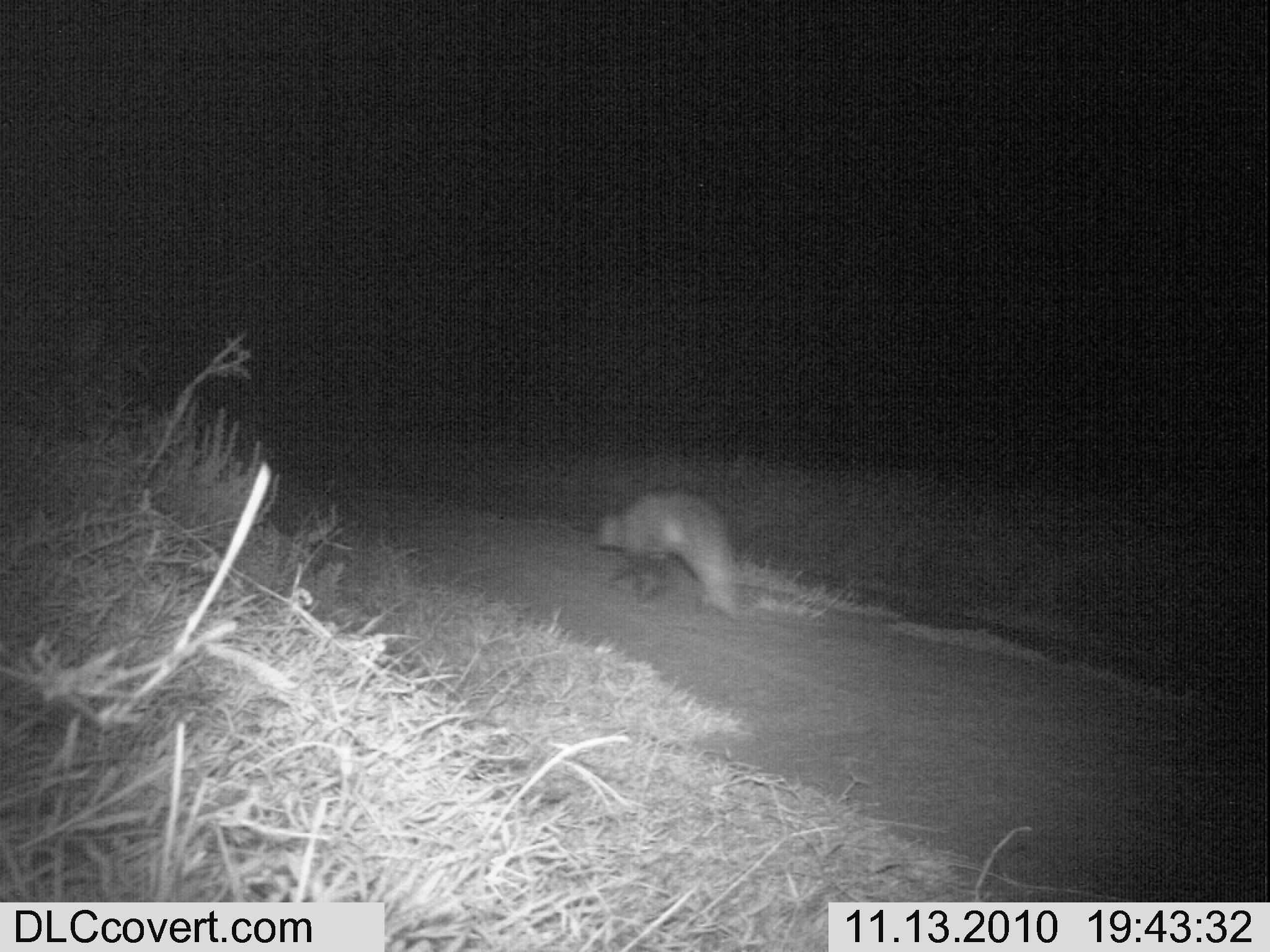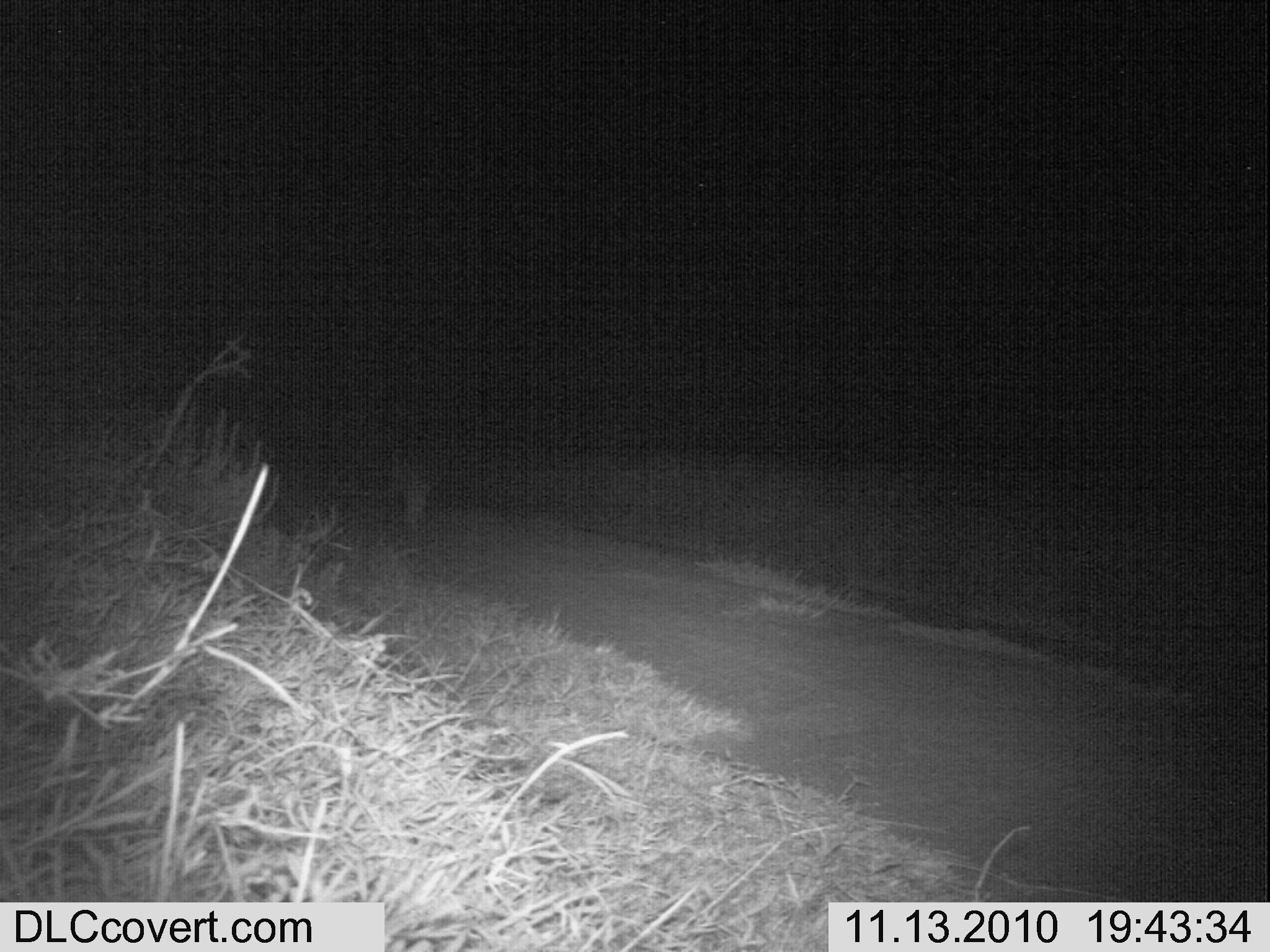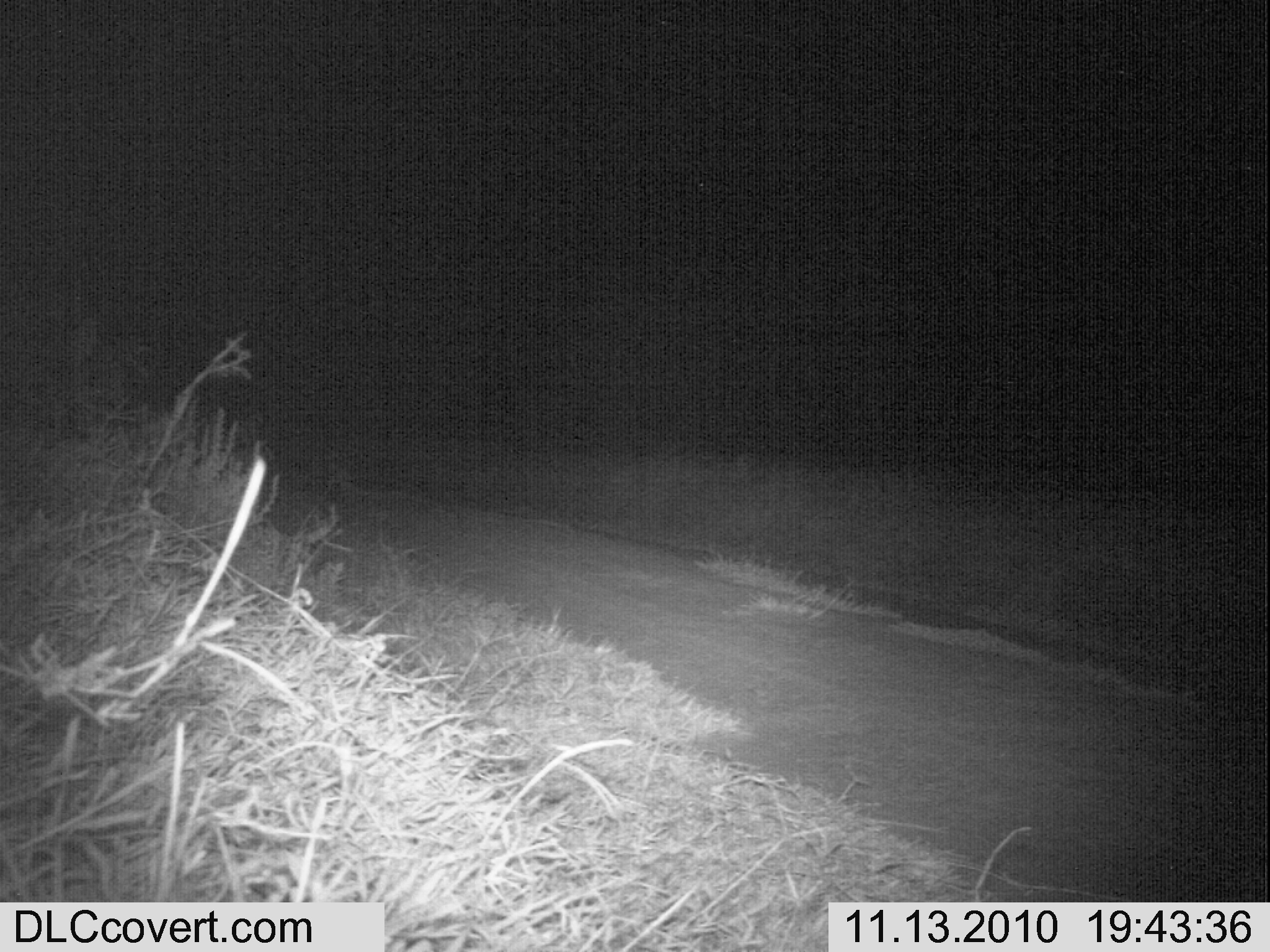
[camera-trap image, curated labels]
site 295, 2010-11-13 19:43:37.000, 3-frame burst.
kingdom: Animalia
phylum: Chordata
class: Mammalia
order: Carnivora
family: Herpestidae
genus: Ichneumia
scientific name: Ichneumia albicauda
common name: white-tailed mongoose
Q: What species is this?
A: Ichneumia albicauda (white-tailed mongoose).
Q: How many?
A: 1.